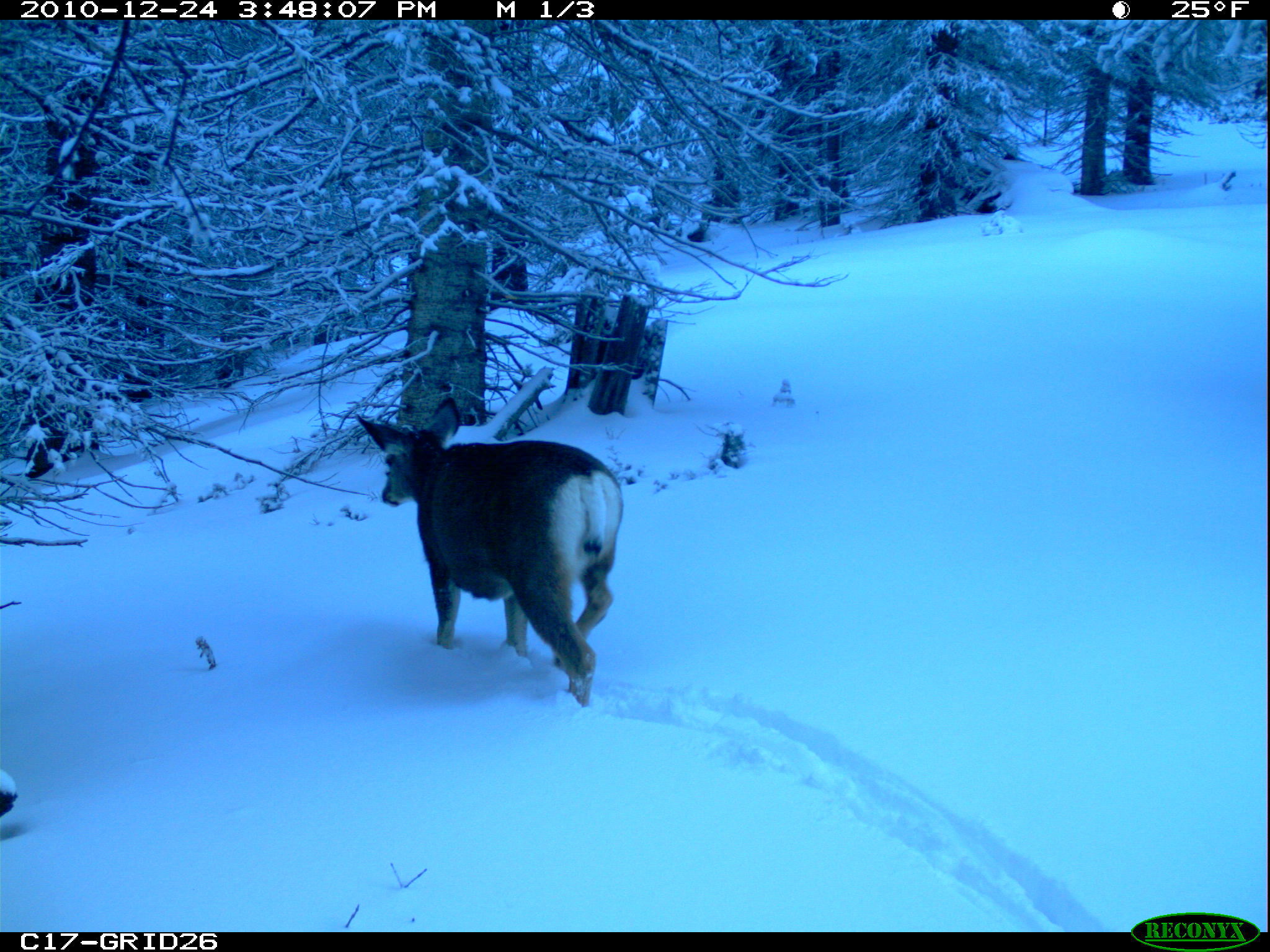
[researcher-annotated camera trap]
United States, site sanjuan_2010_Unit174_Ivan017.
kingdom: Animalia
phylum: Chordata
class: Mammalia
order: Artiodactyla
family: Cervidae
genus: Odocoileus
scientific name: Odocoileus hemionus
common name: mule deer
Odocoileus hemionus (mule deer).